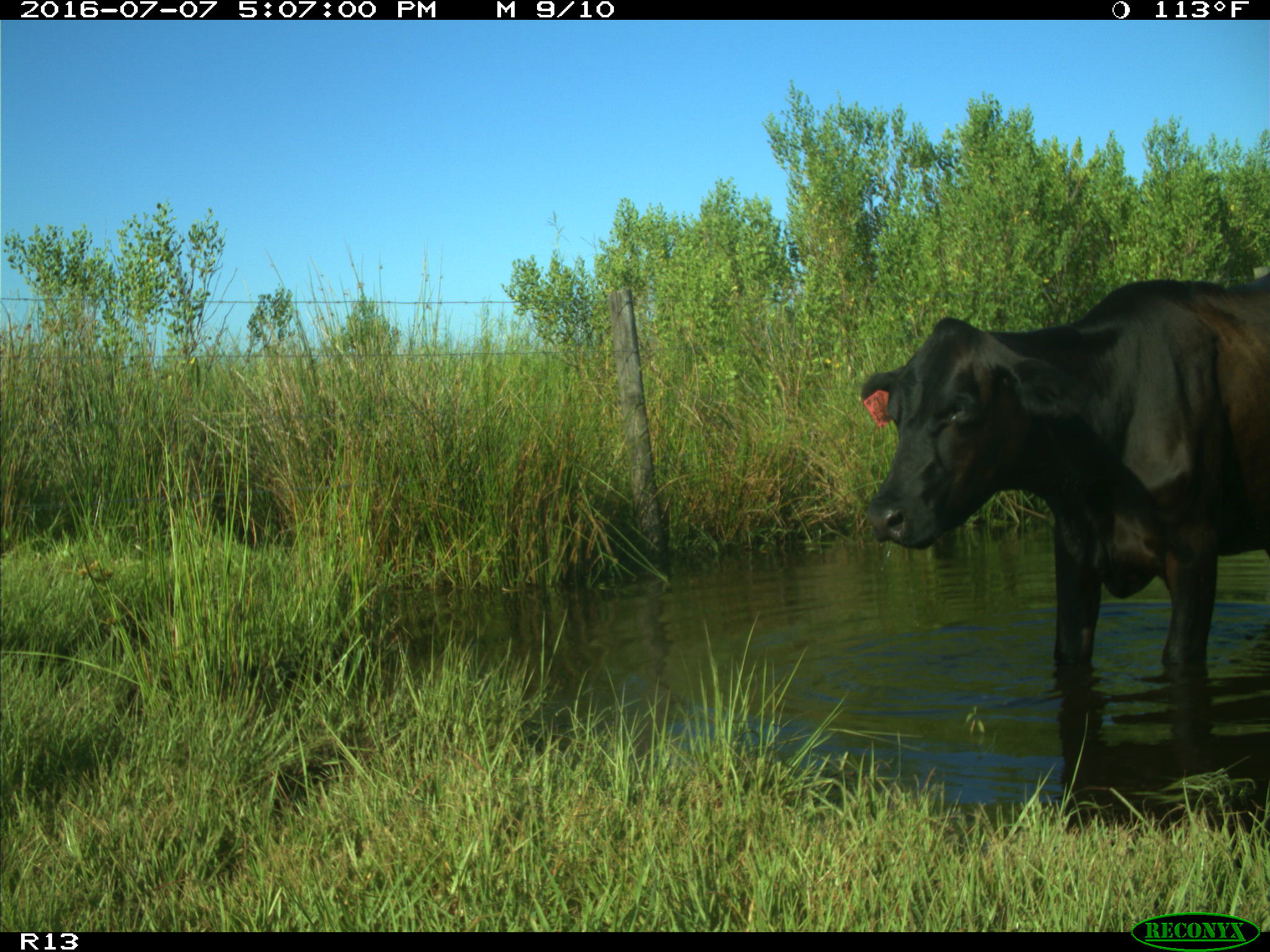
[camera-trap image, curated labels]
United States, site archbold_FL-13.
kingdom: Animalia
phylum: Chordata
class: Mammalia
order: Artiodactyla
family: Bovidae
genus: Bos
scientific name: Bos taurus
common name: domestic cow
Bos taurus (domestic cow).